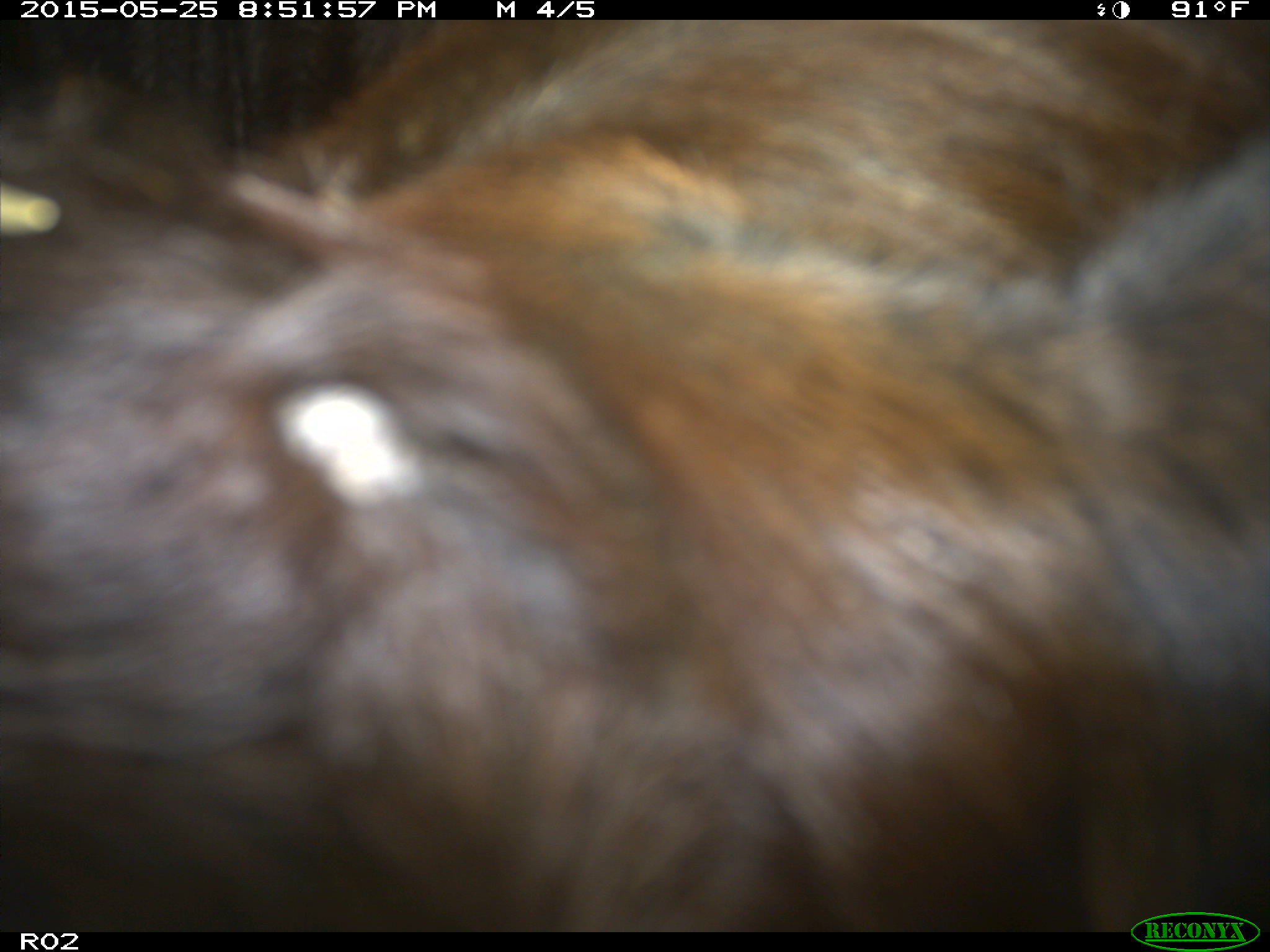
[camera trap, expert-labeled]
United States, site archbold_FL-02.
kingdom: Animalia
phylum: Chordata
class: Mammalia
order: Artiodactyla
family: Bovidae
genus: Bos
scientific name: Bos taurus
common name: domestic cow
Bos taurus (domestic cow).